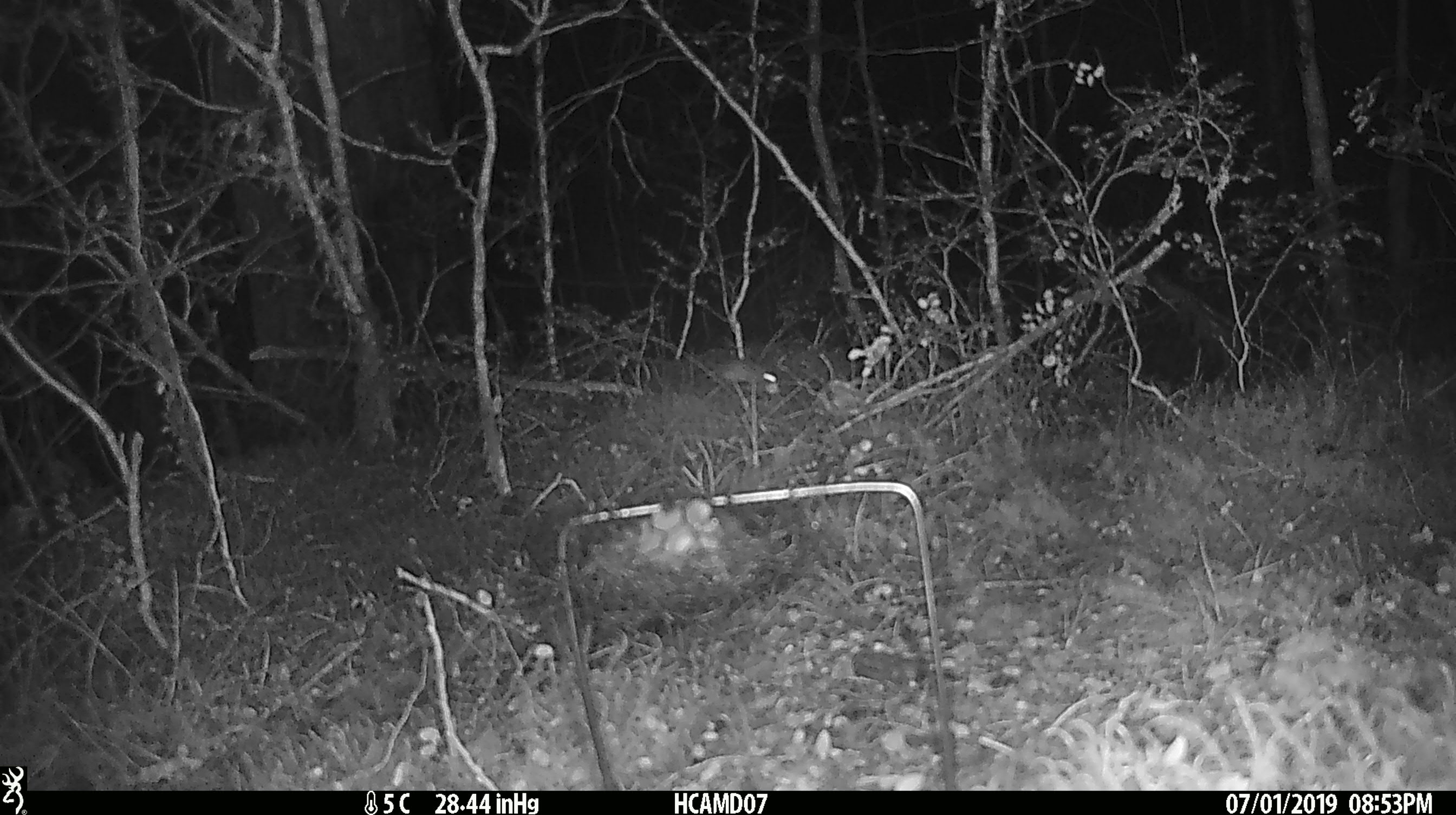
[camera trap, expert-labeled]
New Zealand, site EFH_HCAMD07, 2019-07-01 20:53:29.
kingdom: Animalia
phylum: Chordata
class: Mammalia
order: Rodentia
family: Muridae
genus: Mus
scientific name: Mus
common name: mouse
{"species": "mouse (Mus)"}